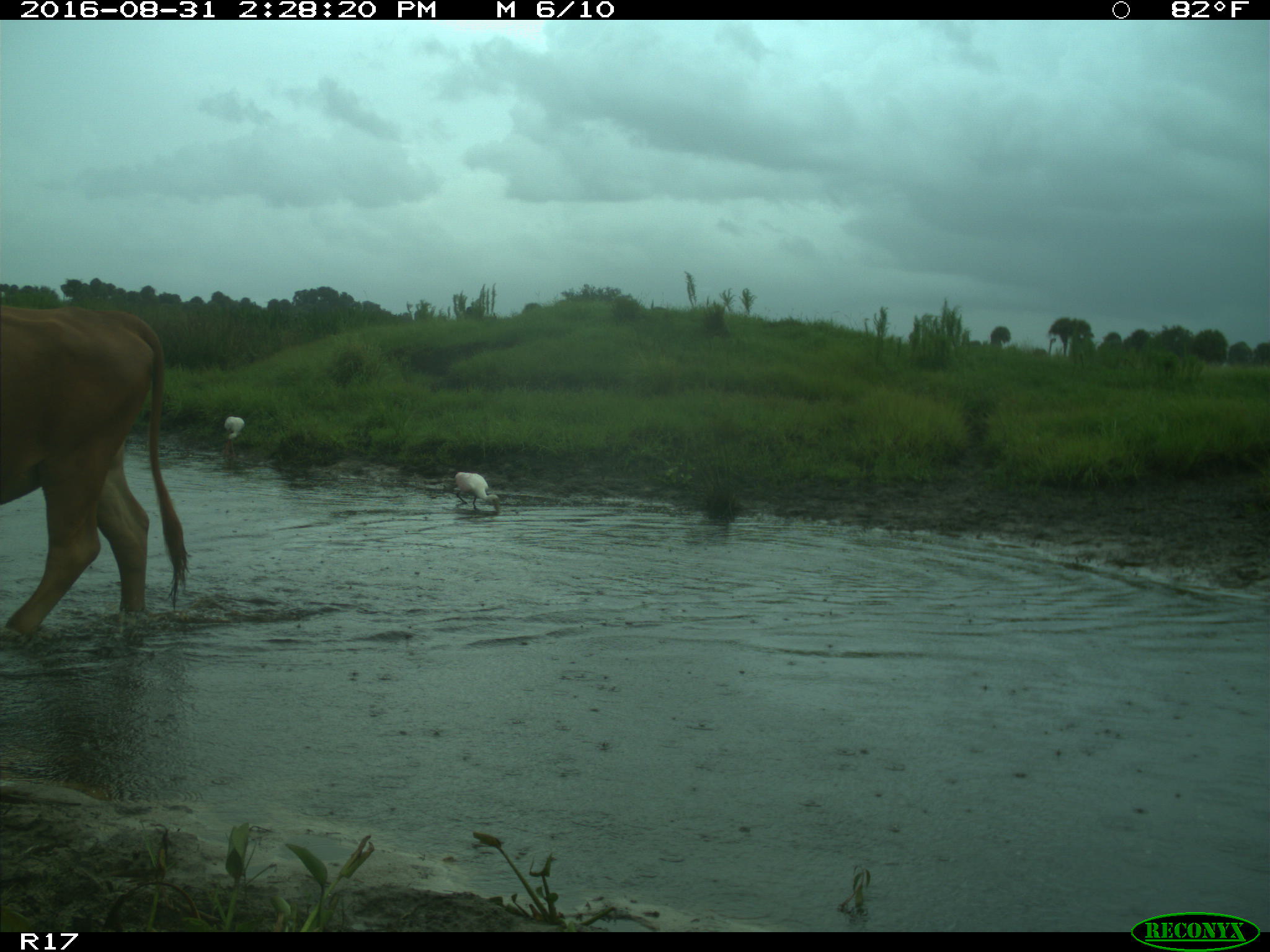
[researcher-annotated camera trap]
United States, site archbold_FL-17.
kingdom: Animalia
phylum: Chordata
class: Mammalia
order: Artiodactyla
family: Bovidae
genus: Bos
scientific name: Bos taurus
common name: domestic cow